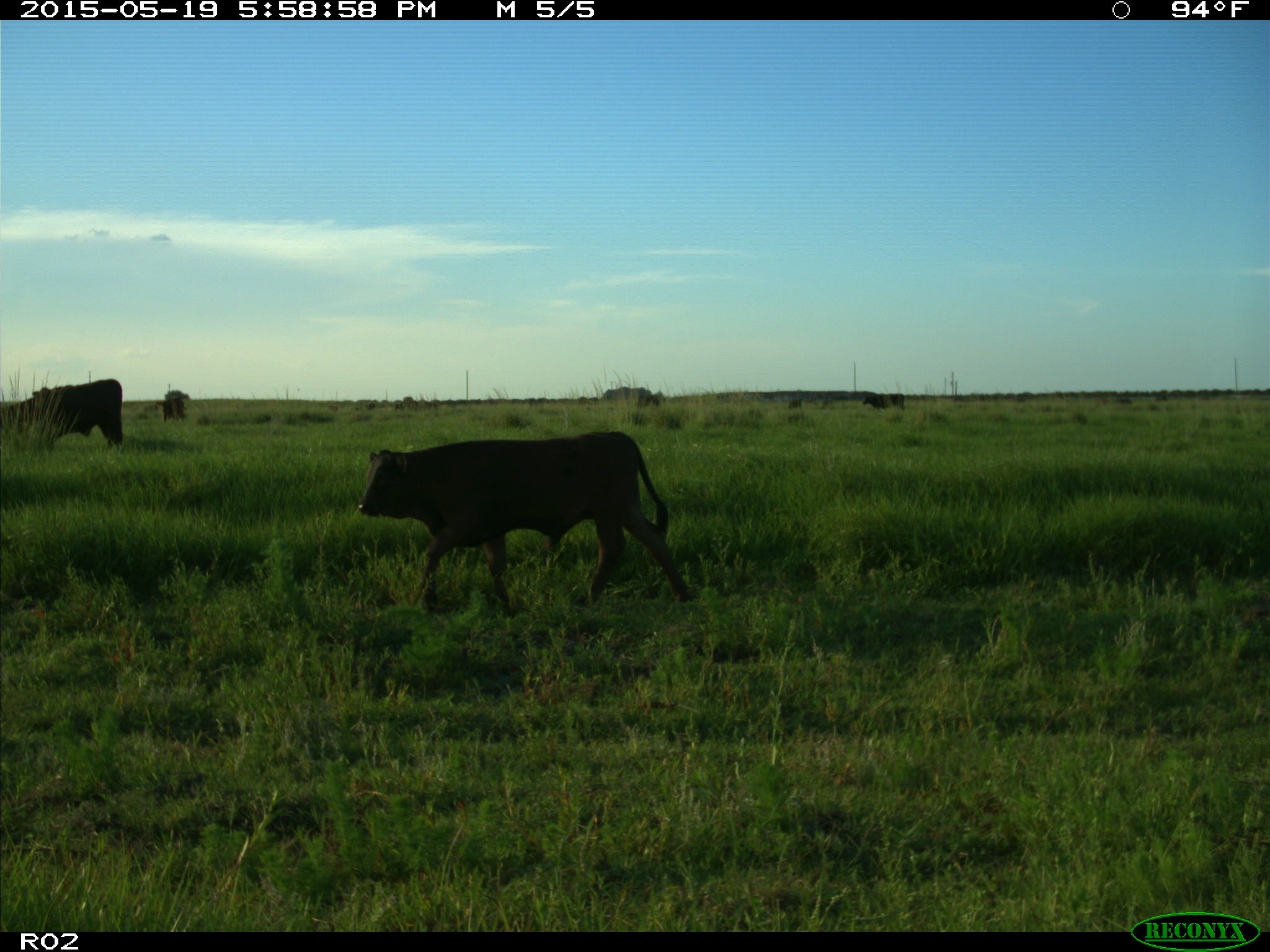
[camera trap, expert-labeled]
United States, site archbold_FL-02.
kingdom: Animalia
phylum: Chordata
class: Mammalia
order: Artiodactyla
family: Bovidae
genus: Bos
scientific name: Bos taurus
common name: domestic cow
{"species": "Bos taurus (domestic cow)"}